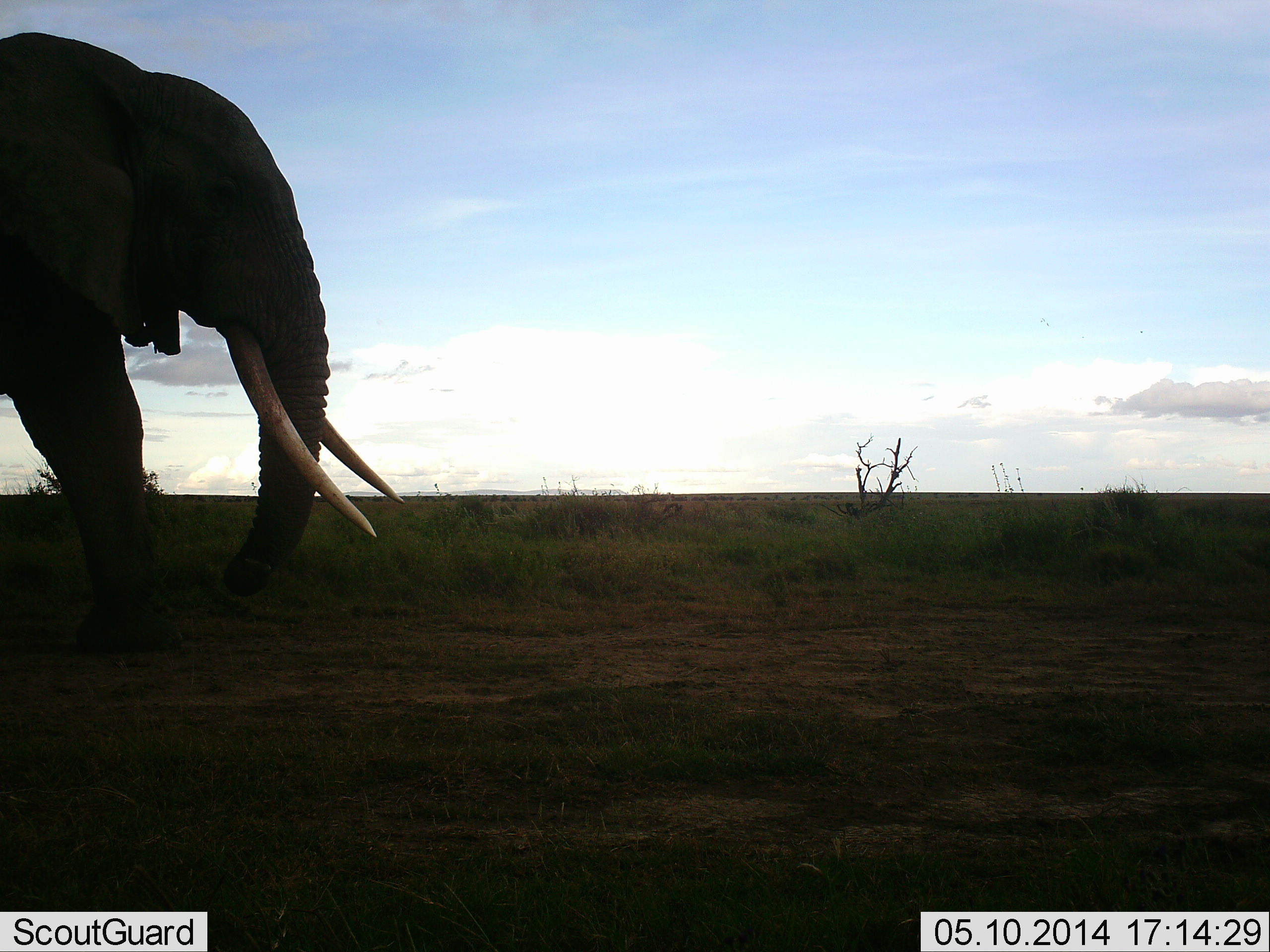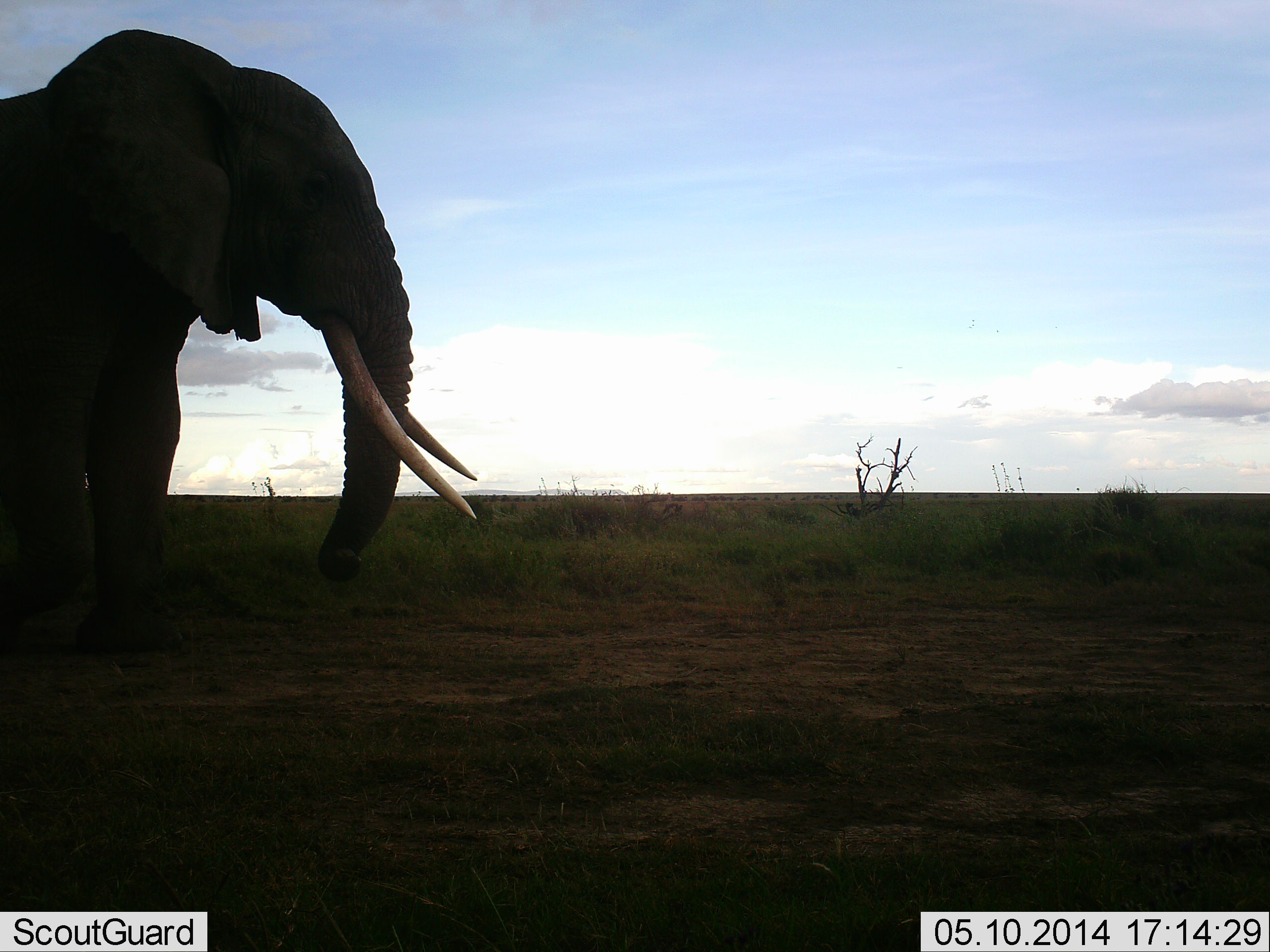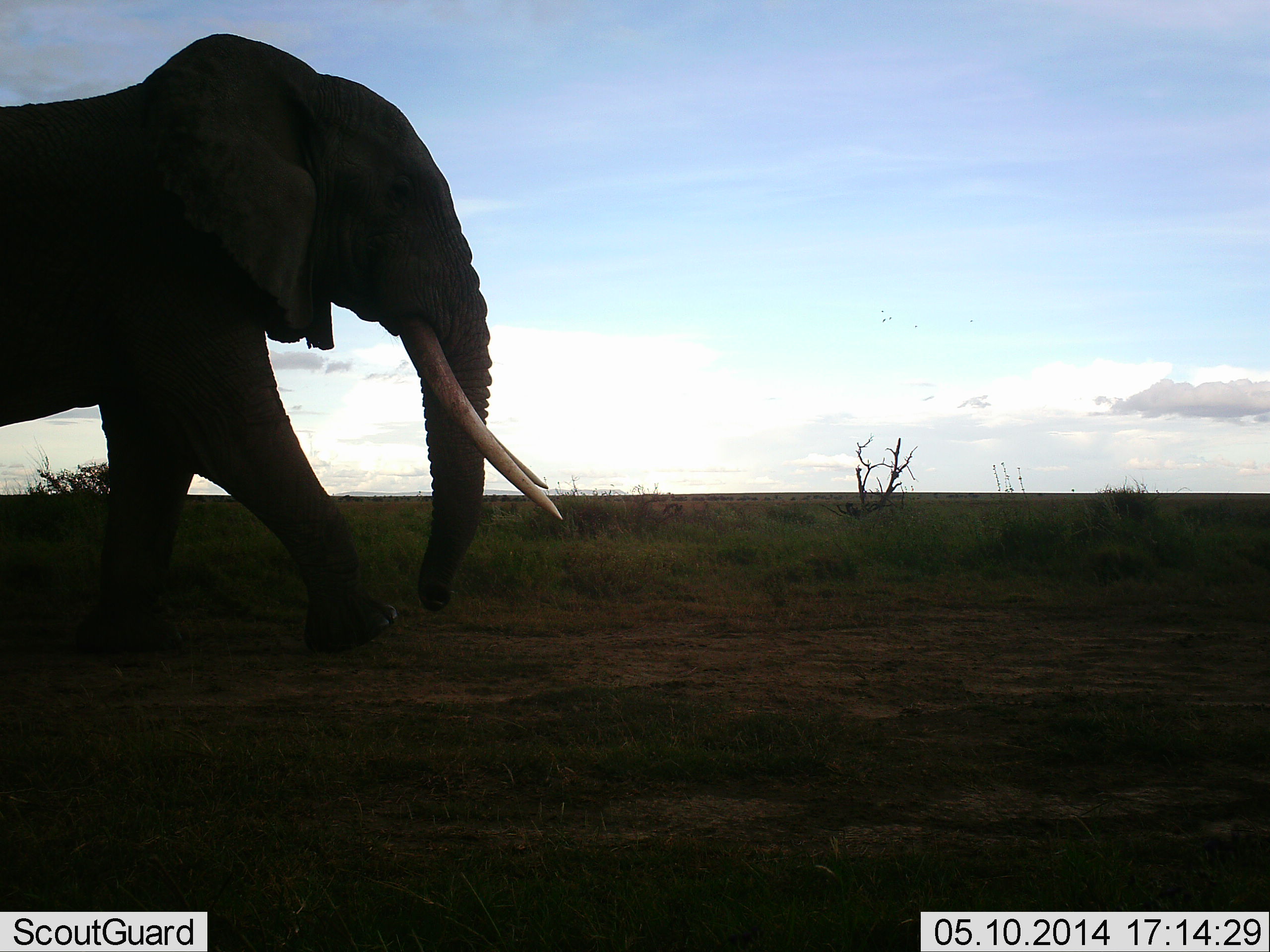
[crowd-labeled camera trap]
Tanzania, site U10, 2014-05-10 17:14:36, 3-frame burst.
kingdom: Animalia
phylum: Chordata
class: Mammalia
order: Proboscidea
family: Elephantidae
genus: Loxodonta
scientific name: Loxodonta africana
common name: african bush elephant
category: elephant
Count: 1.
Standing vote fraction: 10%.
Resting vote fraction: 0%.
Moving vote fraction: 80%.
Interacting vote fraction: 0%.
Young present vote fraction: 0%.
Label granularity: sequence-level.